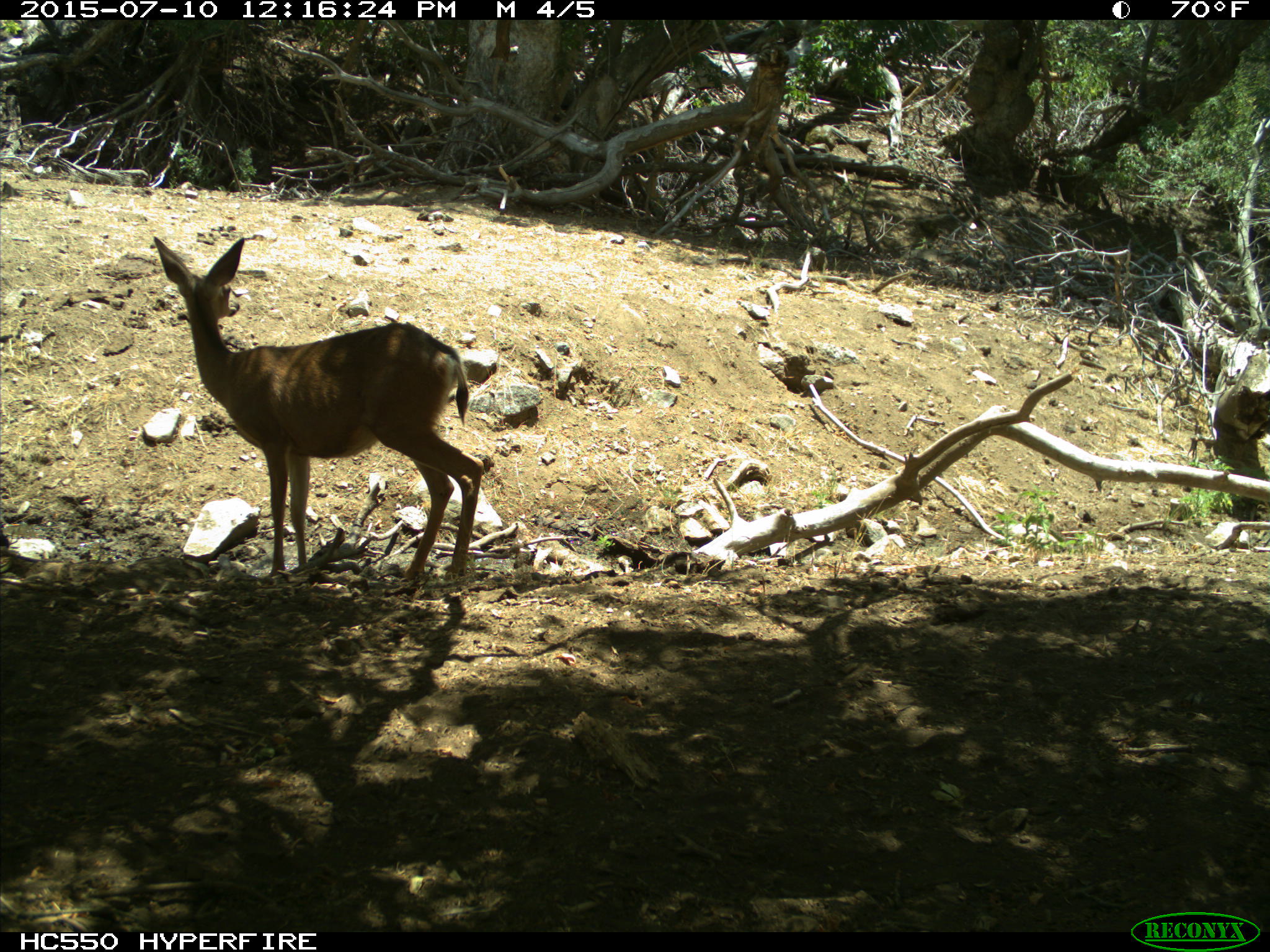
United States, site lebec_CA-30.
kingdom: Animalia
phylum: Chordata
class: Mammalia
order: Artiodactyla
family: Cervidae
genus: Odocoileus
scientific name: Odocoileus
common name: deer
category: unidentified deer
Unidentified deer (deer) (Odocoileus).